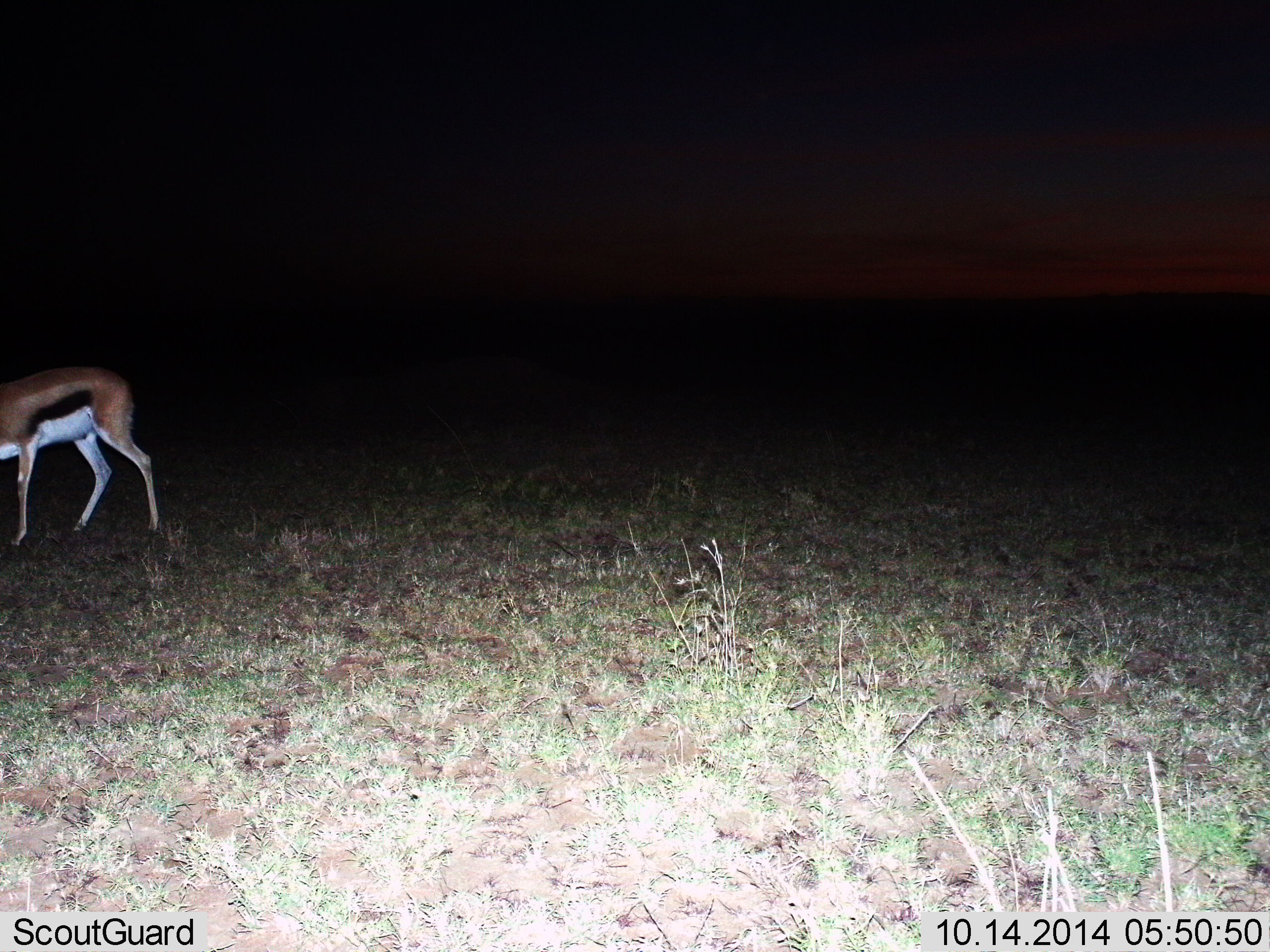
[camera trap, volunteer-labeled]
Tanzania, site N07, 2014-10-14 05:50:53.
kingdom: Animalia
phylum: Chordata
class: Mammalia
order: Artiodactyla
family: Bovidae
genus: Eudorcas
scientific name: Eudorcas thomsonii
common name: thomson's gazelle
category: gazellethomsons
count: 1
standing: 10%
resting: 0%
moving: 40%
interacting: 0%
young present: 0%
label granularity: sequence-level